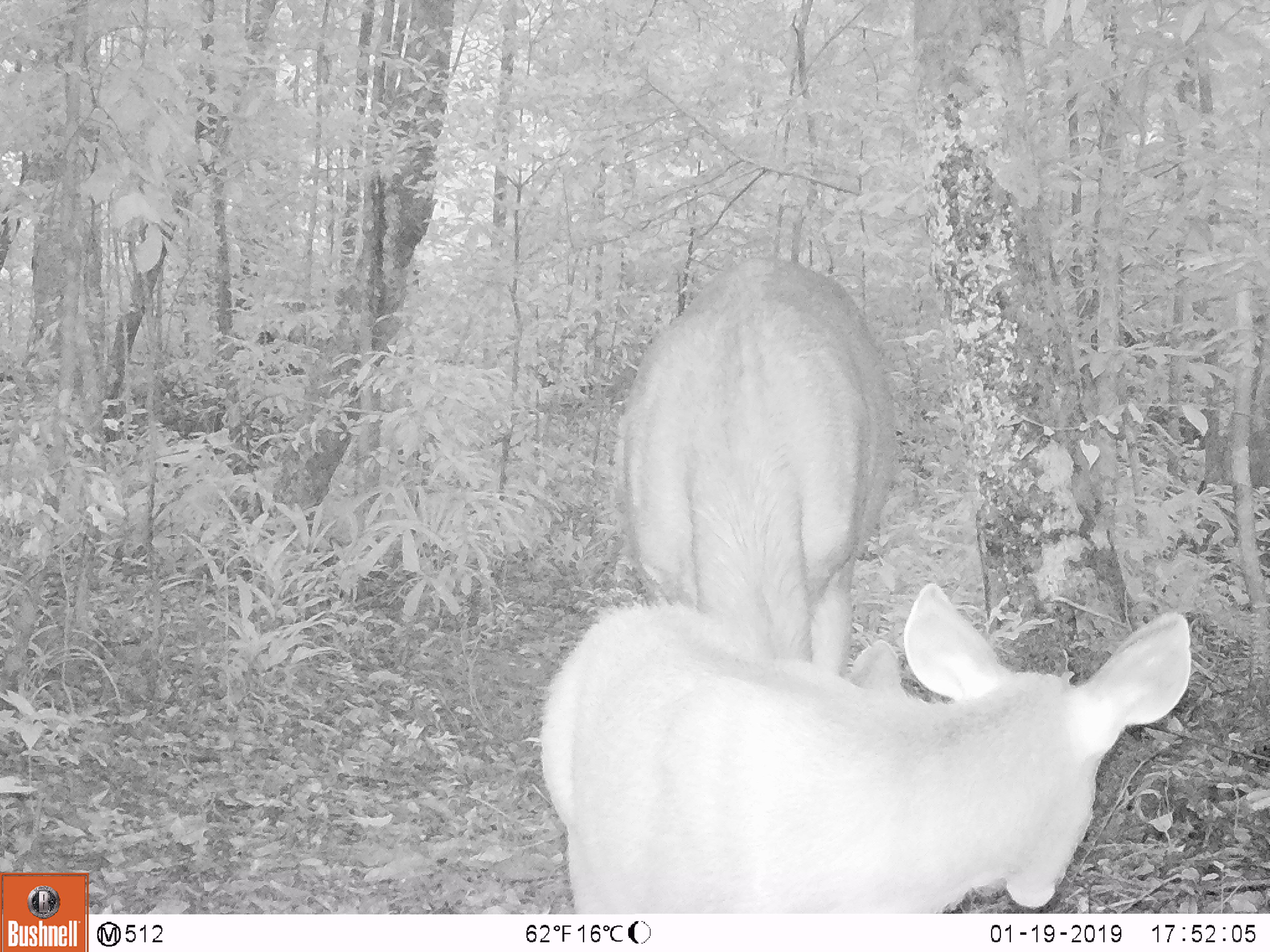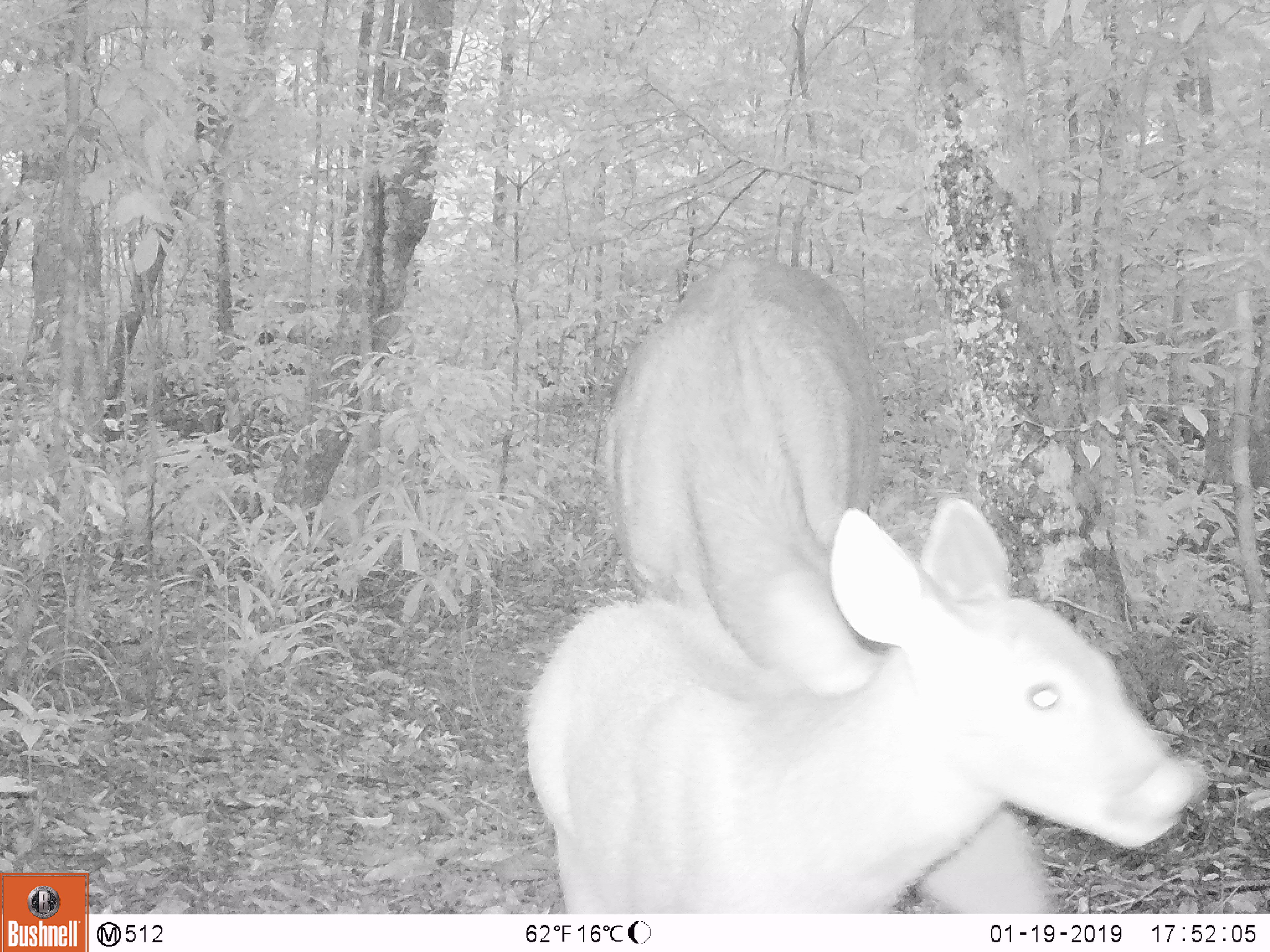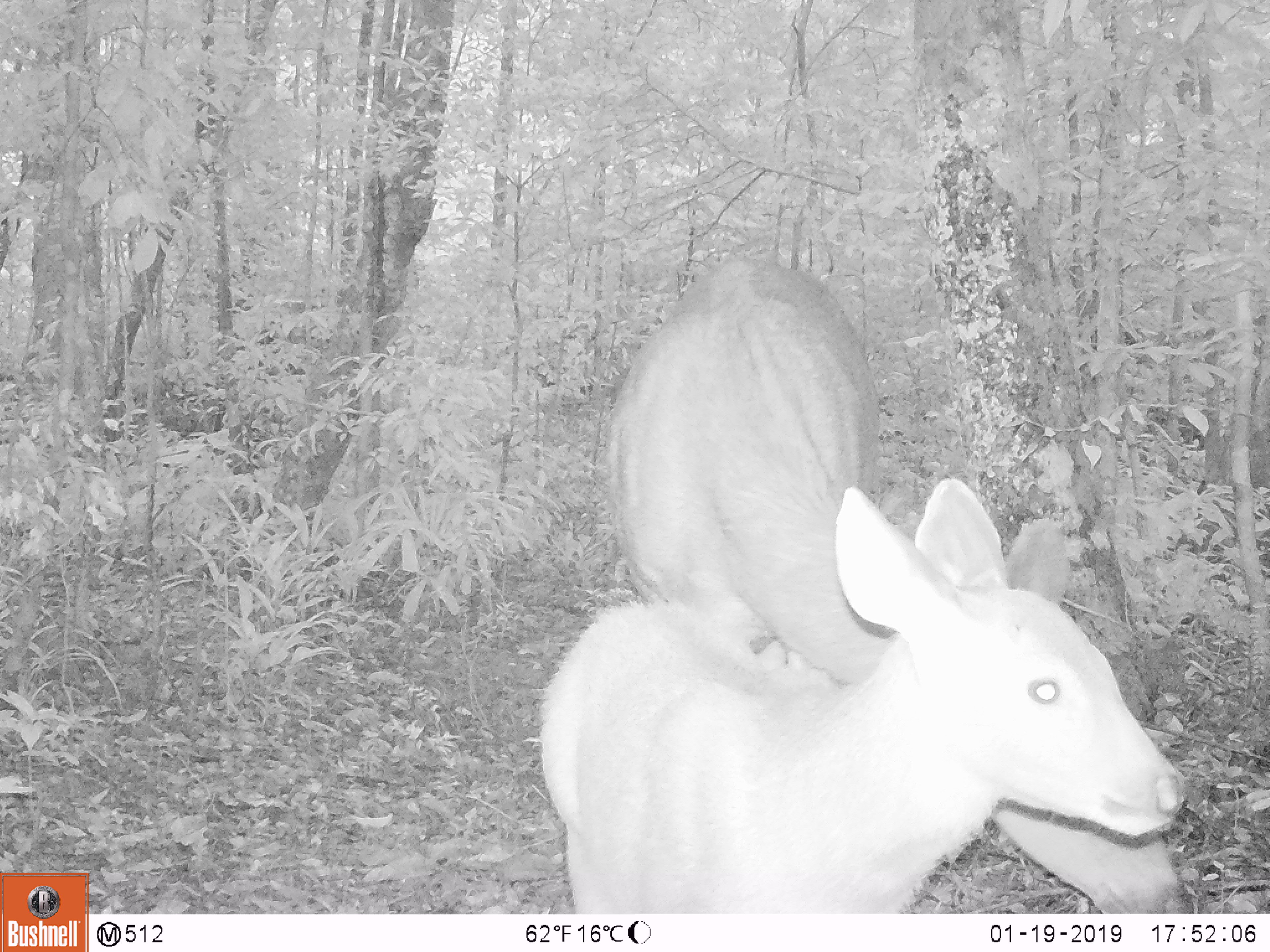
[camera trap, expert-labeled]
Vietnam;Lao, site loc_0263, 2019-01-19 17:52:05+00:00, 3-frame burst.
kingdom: Animalia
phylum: Chordata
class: Mammalia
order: Artiodactyla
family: Cervidae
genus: Rusa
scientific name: Rusa unicolor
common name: sambar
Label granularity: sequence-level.